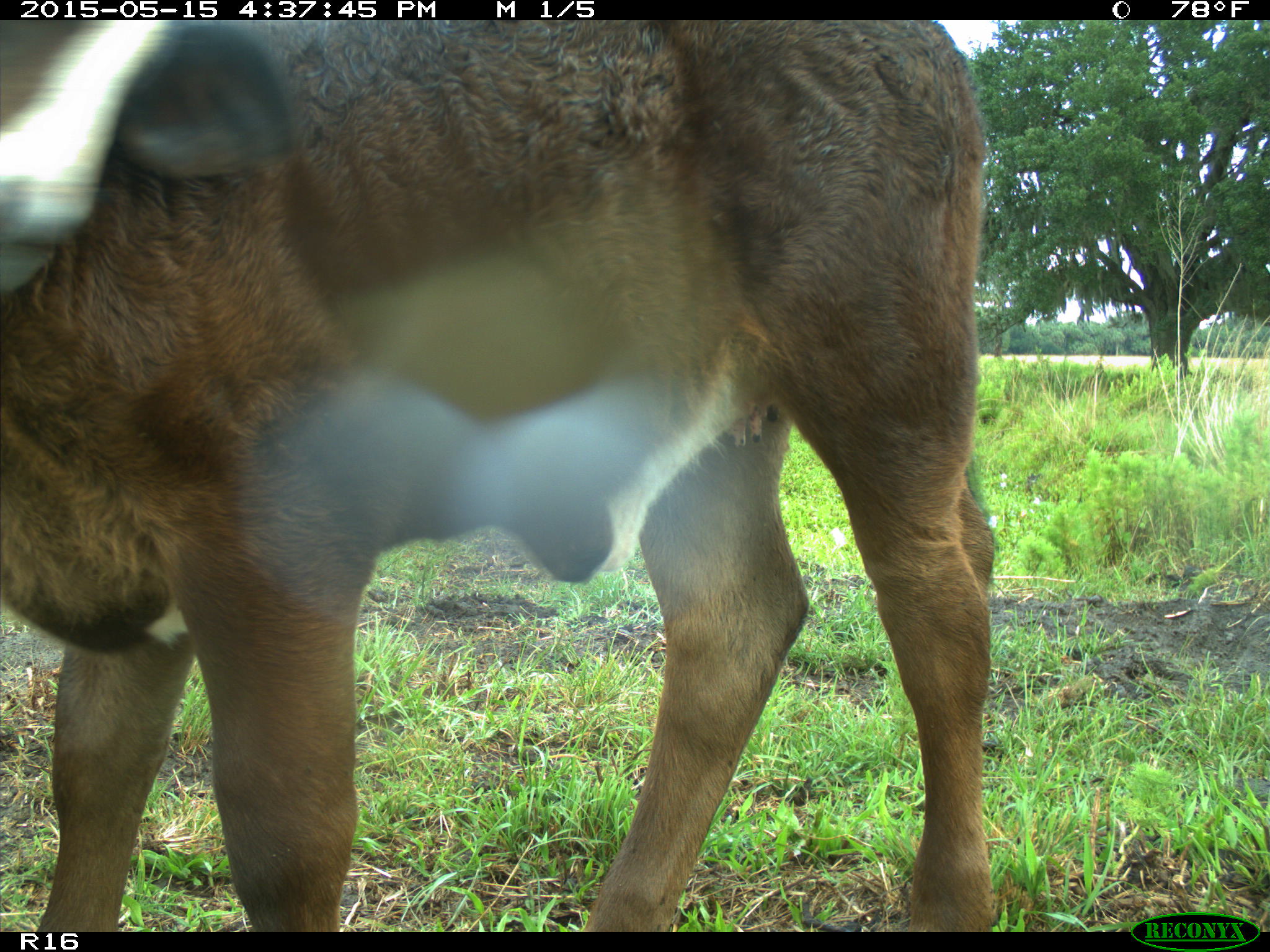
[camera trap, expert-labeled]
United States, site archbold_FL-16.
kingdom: Animalia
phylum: Chordata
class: Mammalia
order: Artiodactyla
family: Bovidae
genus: Bos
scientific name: Bos taurus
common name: domestic cow